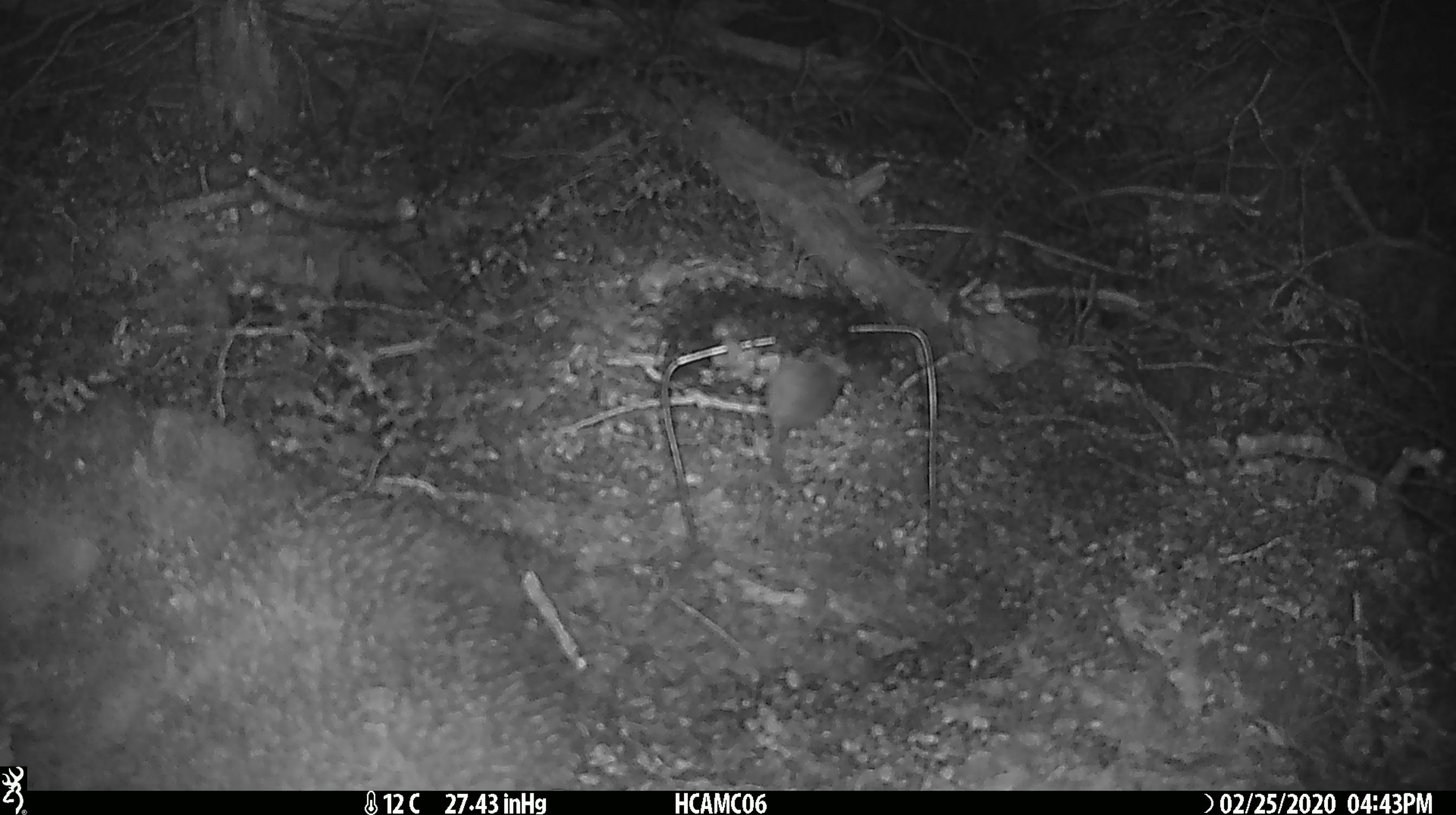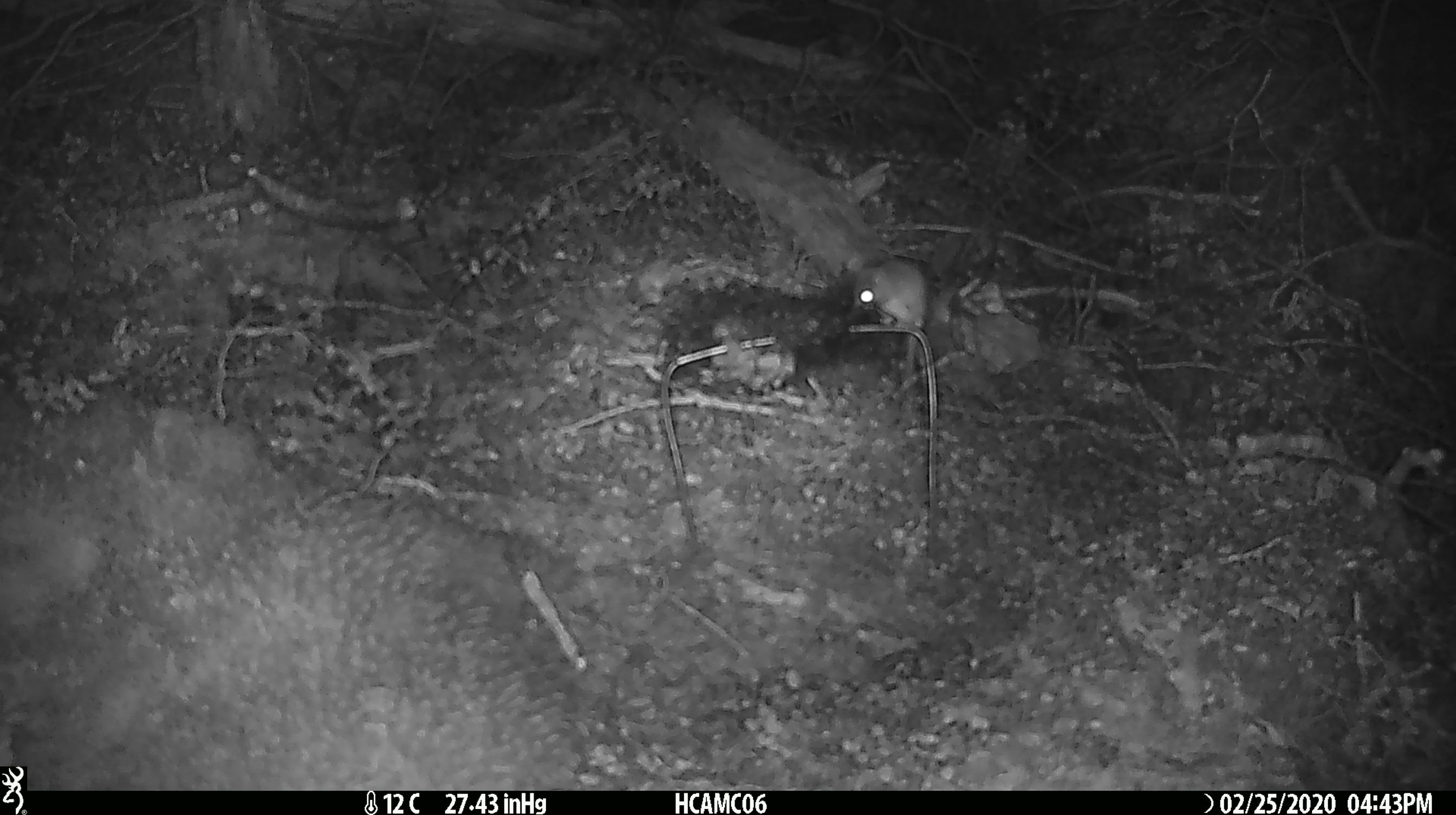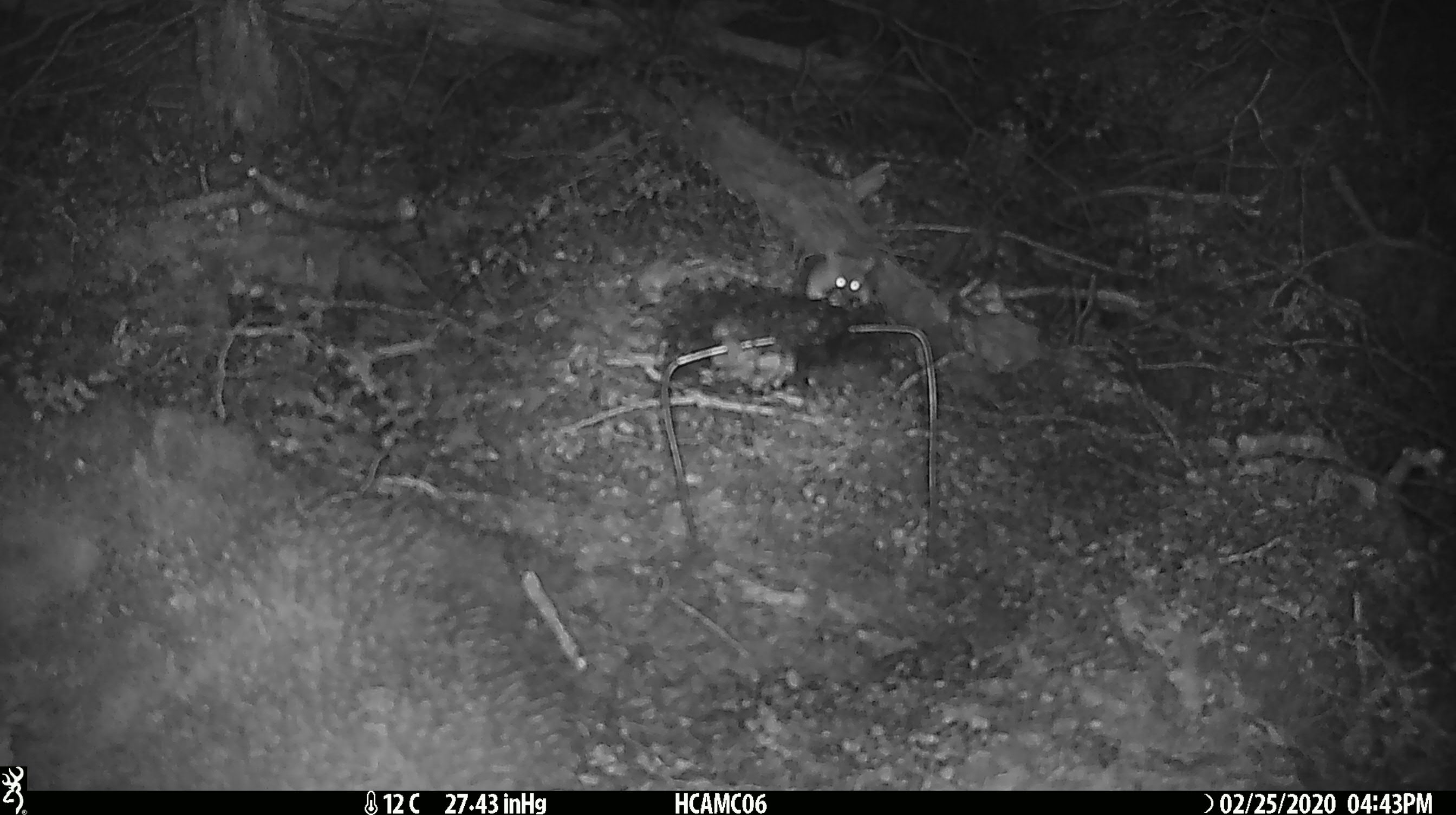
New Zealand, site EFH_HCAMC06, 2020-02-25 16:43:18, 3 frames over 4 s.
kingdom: Animalia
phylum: Chordata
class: Mammalia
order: Rodentia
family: Muridae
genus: Mus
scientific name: Mus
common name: mouse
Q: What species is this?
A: Mouse (Mus).